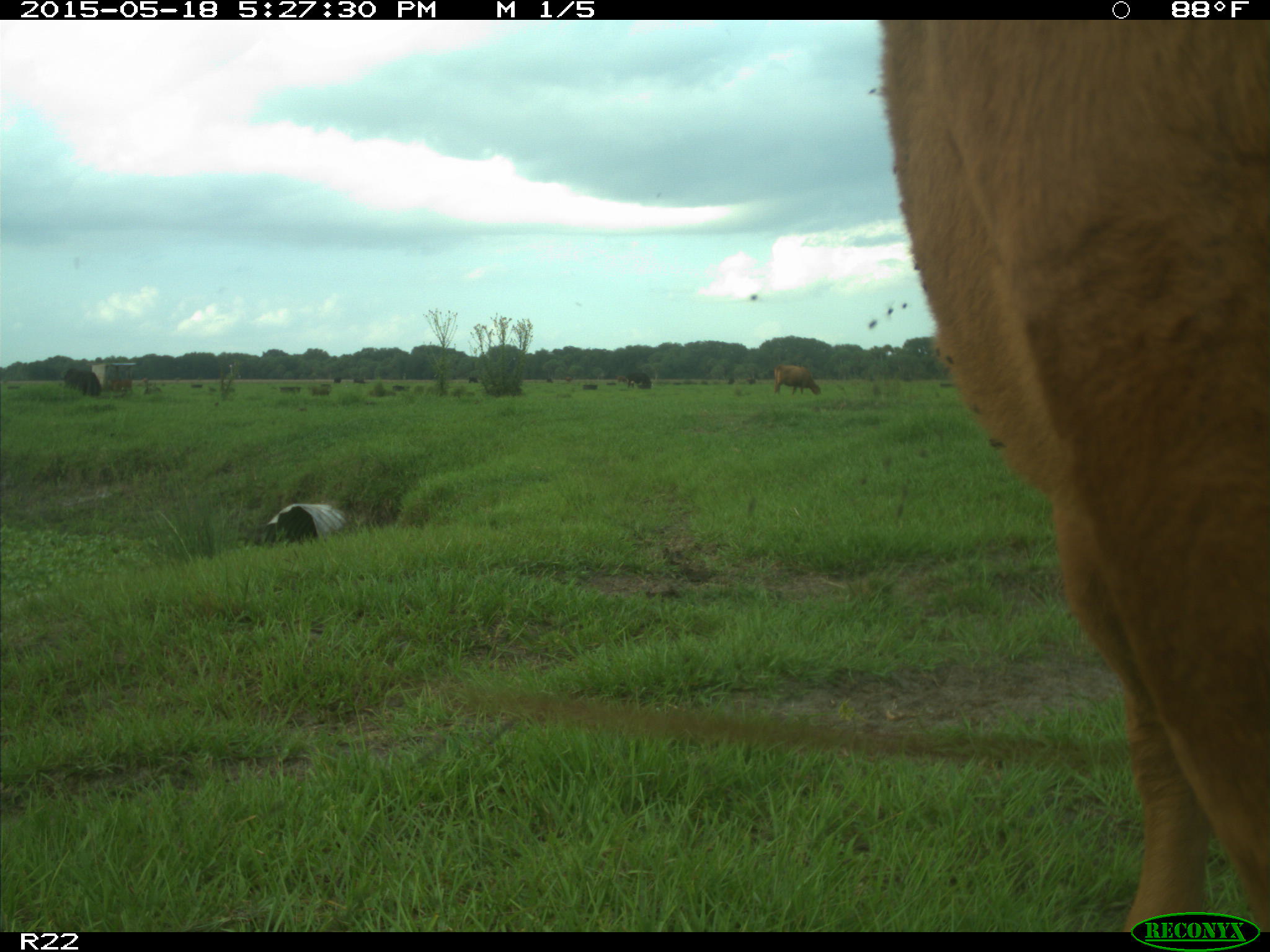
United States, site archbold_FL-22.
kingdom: Animalia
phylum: Chordata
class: Mammalia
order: Artiodactyla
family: Bovidae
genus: Bos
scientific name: Bos taurus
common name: domestic cow